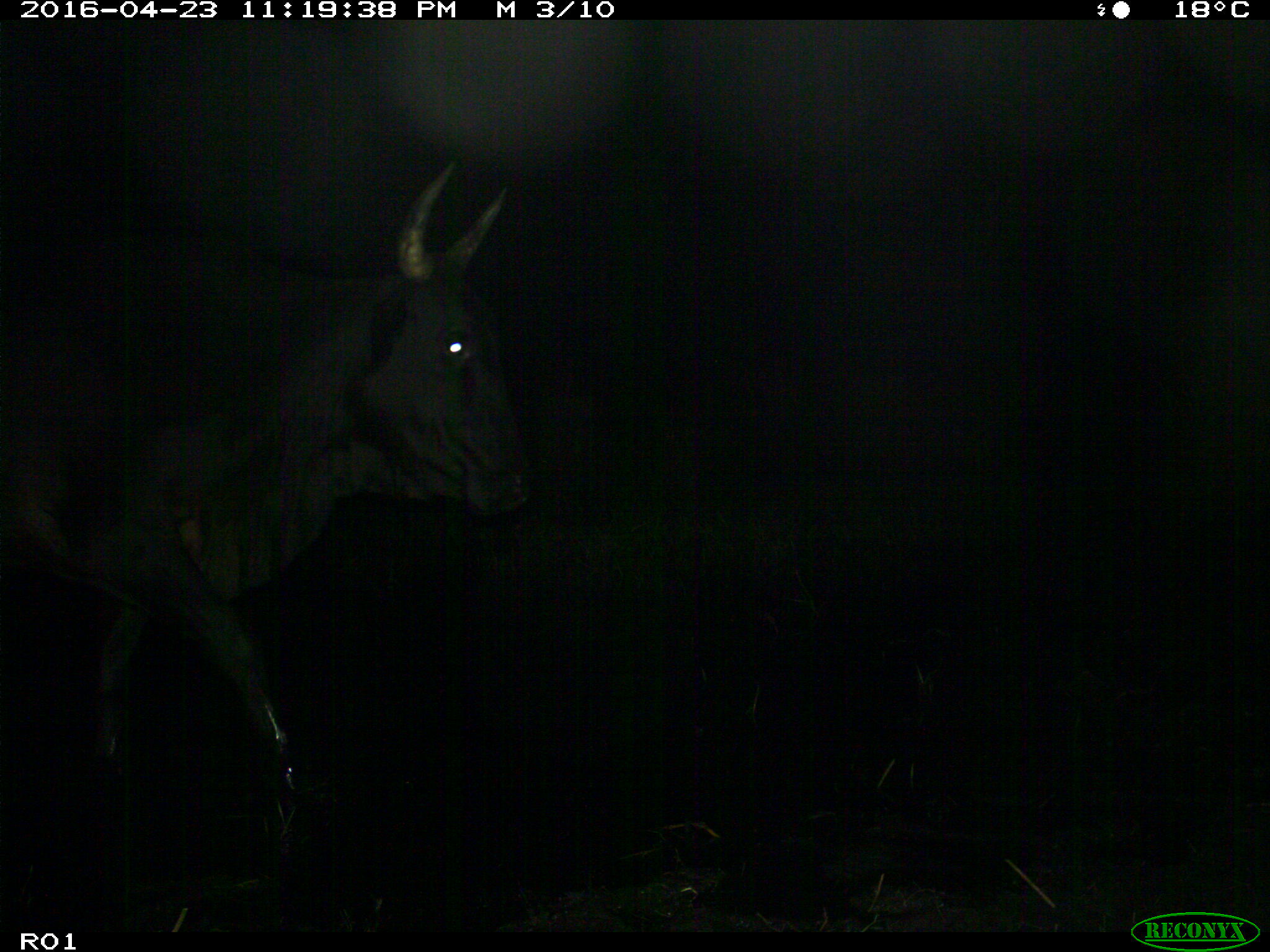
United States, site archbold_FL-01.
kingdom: Animalia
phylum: Chordata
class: Mammalia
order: Artiodactyla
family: Bovidae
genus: Bos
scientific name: Bos taurus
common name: domestic cow